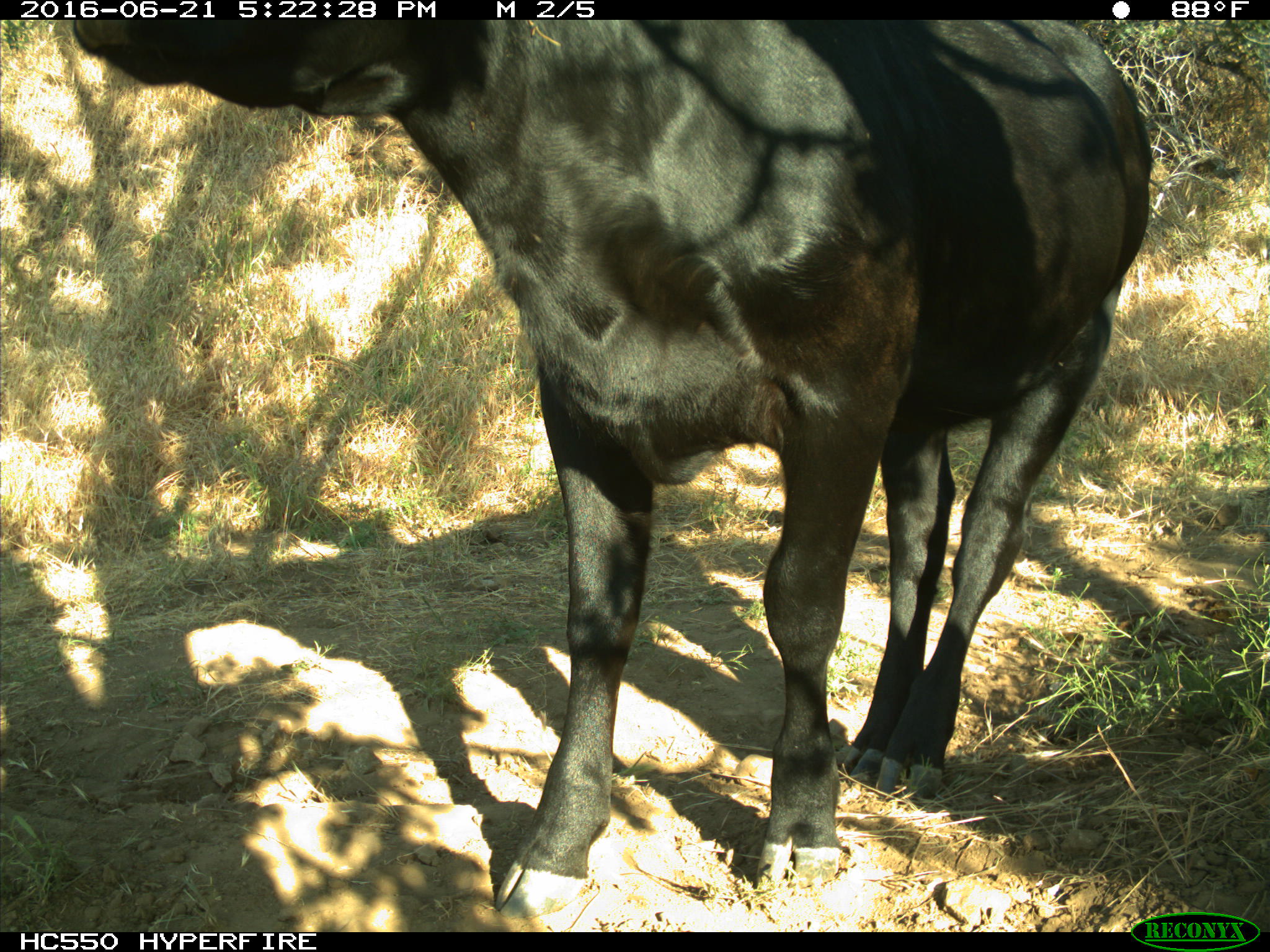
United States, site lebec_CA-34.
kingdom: Animalia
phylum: Chordata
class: Mammalia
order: Artiodactyla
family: Bovidae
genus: Bos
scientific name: Bos taurus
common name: domestic cow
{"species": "Bos taurus (domestic cow)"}